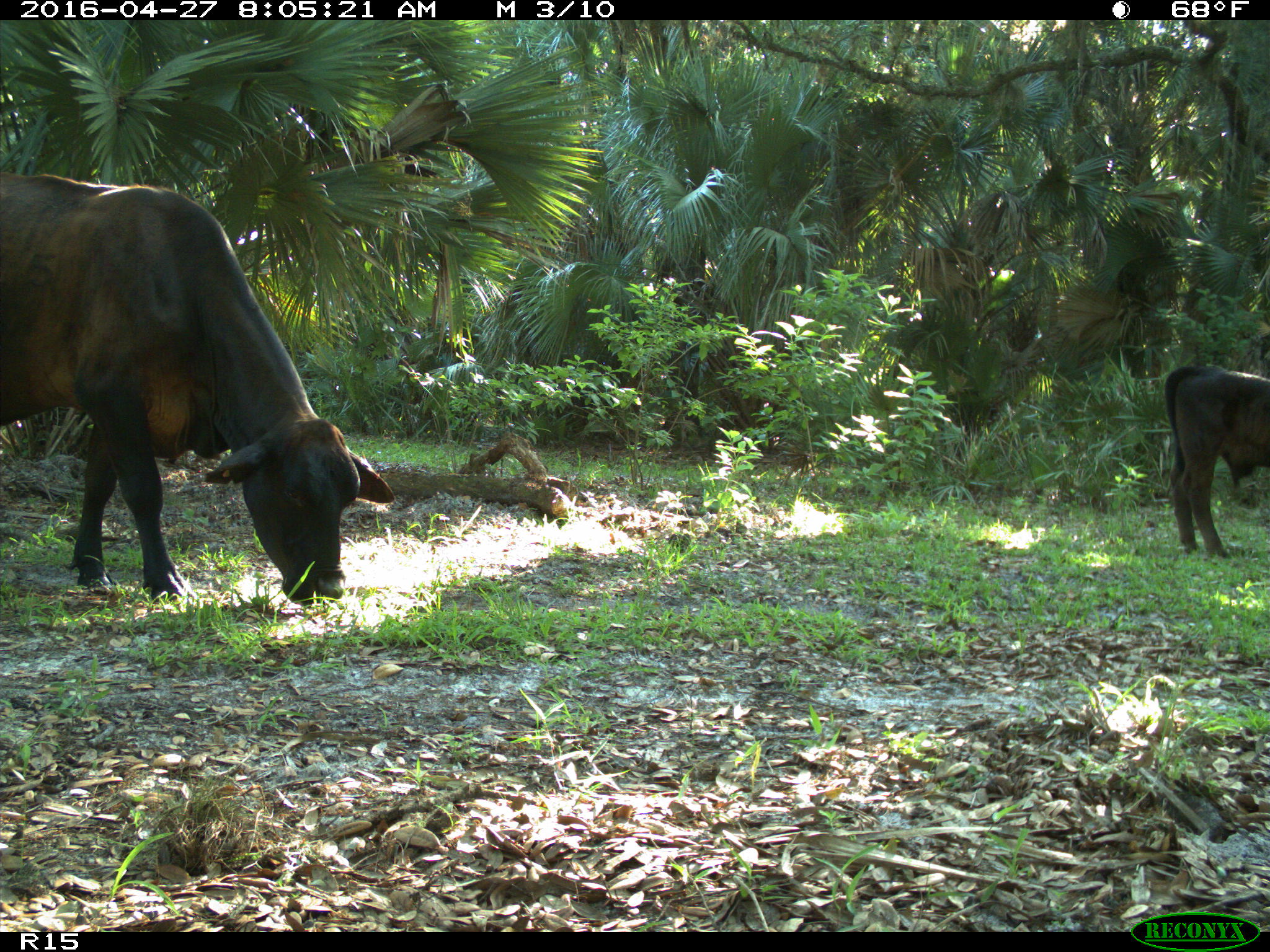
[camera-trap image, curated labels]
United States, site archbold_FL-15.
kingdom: Animalia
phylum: Chordata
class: Mammalia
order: Artiodactyla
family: Bovidae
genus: Bos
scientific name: Bos taurus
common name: domestic cow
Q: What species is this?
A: Bos taurus (domestic cow).